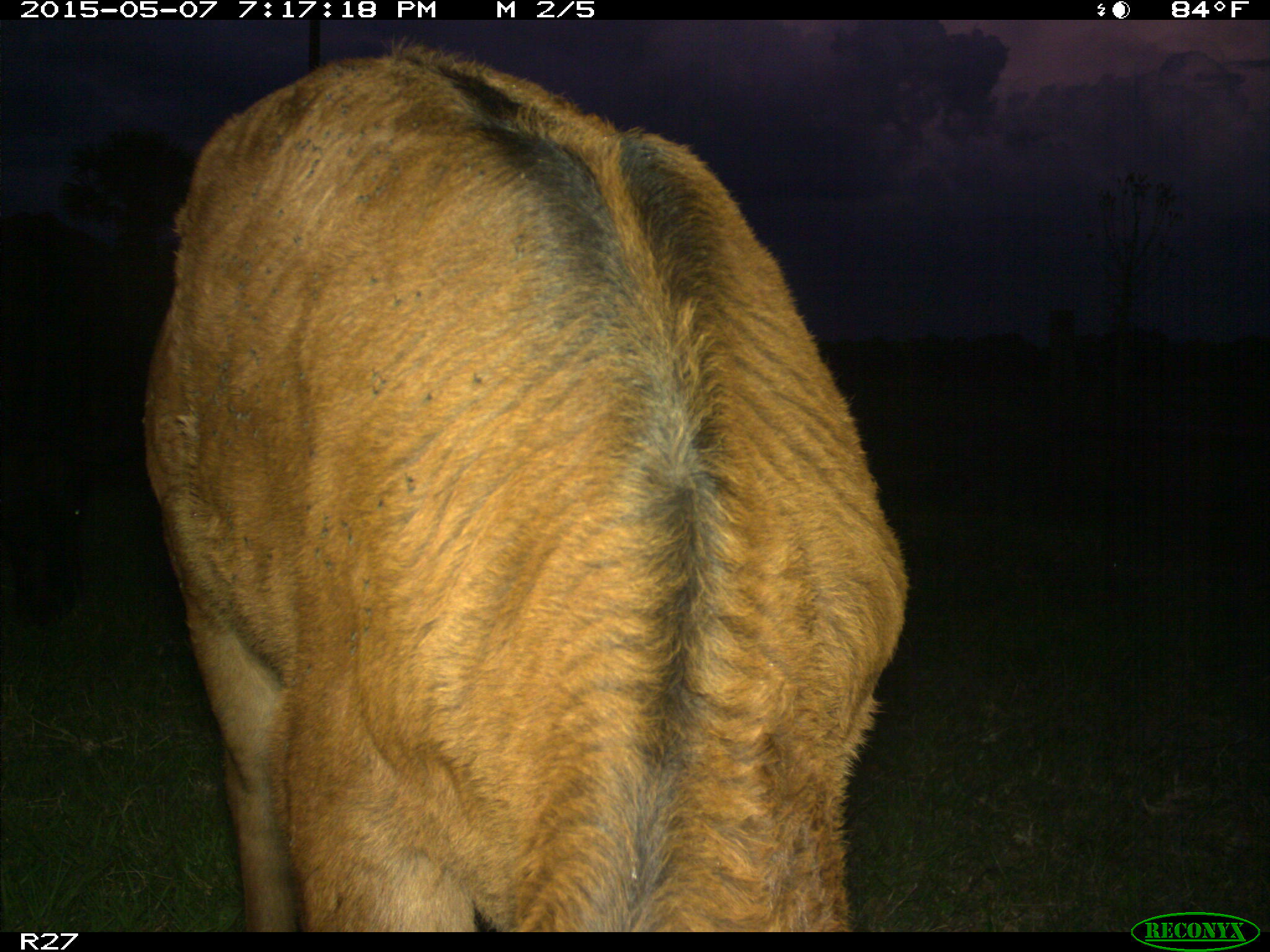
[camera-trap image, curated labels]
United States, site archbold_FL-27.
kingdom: Animalia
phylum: Chordata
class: Mammalia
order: Artiodactyla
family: Bovidae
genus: Bos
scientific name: Bos taurus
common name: domestic cow